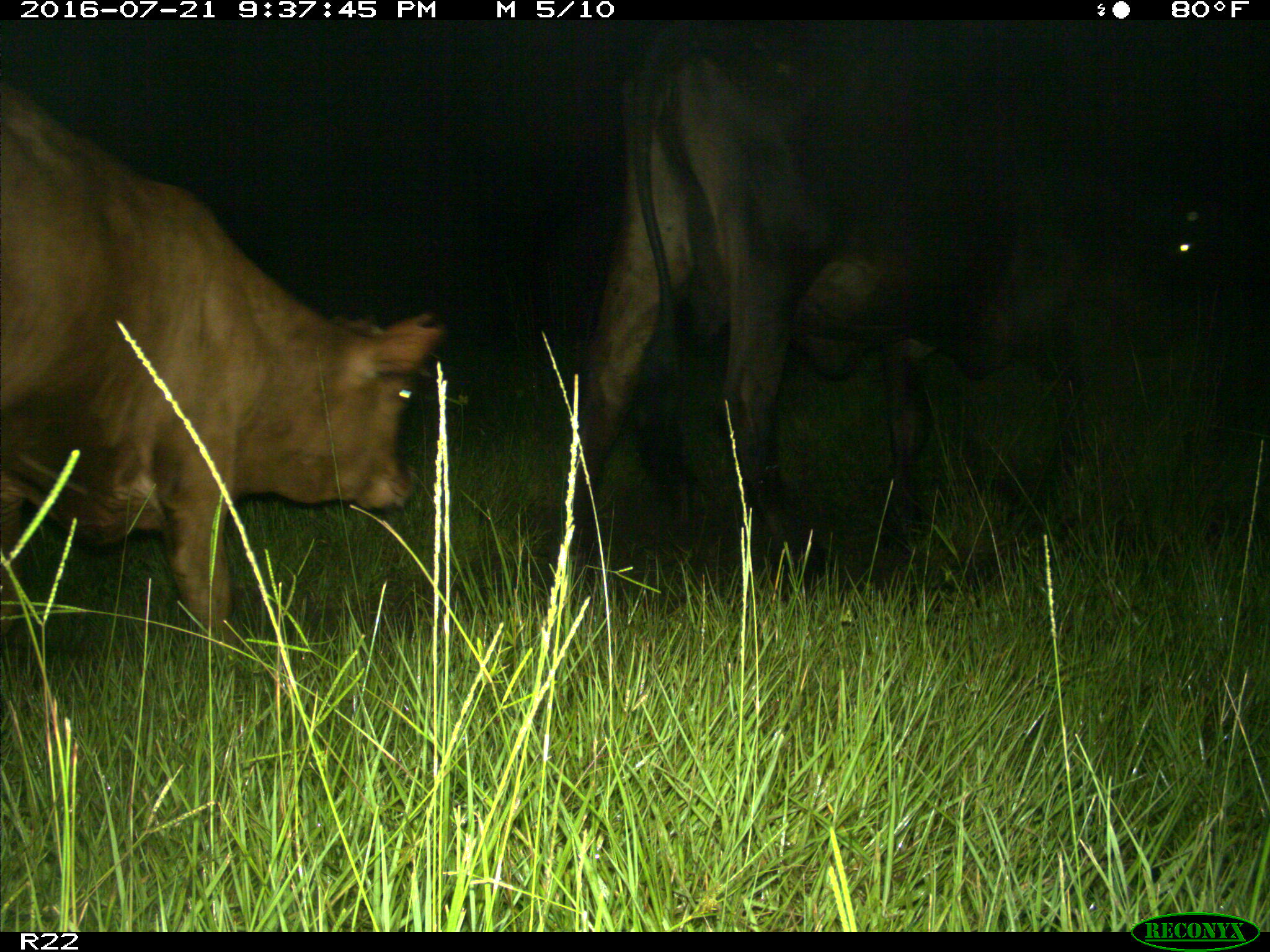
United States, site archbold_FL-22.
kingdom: Animalia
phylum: Chordata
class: Mammalia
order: Artiodactyla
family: Bovidae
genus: Bos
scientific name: Bos taurus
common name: domestic cow